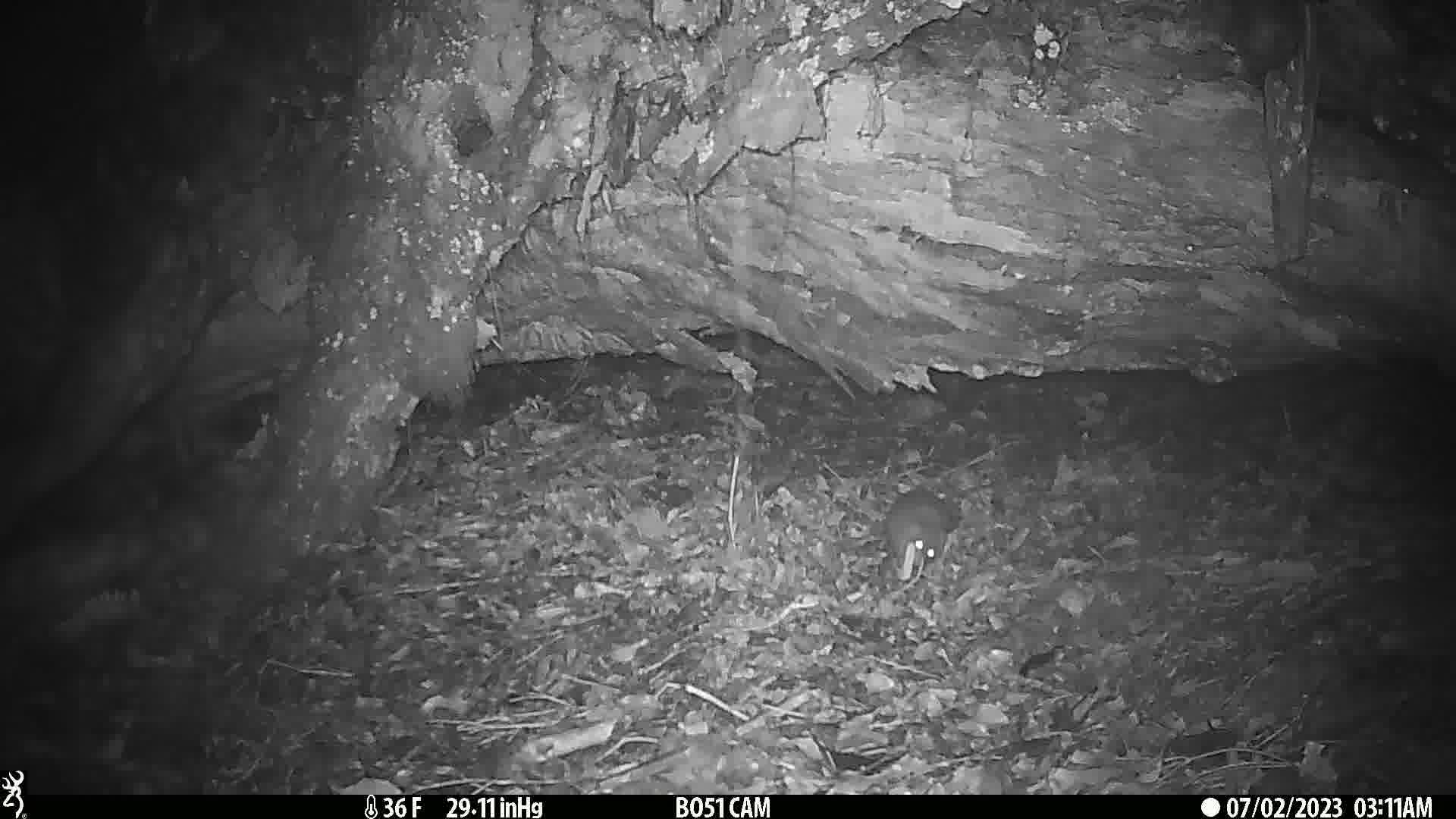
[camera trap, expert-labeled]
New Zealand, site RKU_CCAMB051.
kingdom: Animalia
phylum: Chordata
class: Mammalia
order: Rodentia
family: Muridae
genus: Rattus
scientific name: Rattus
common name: rat